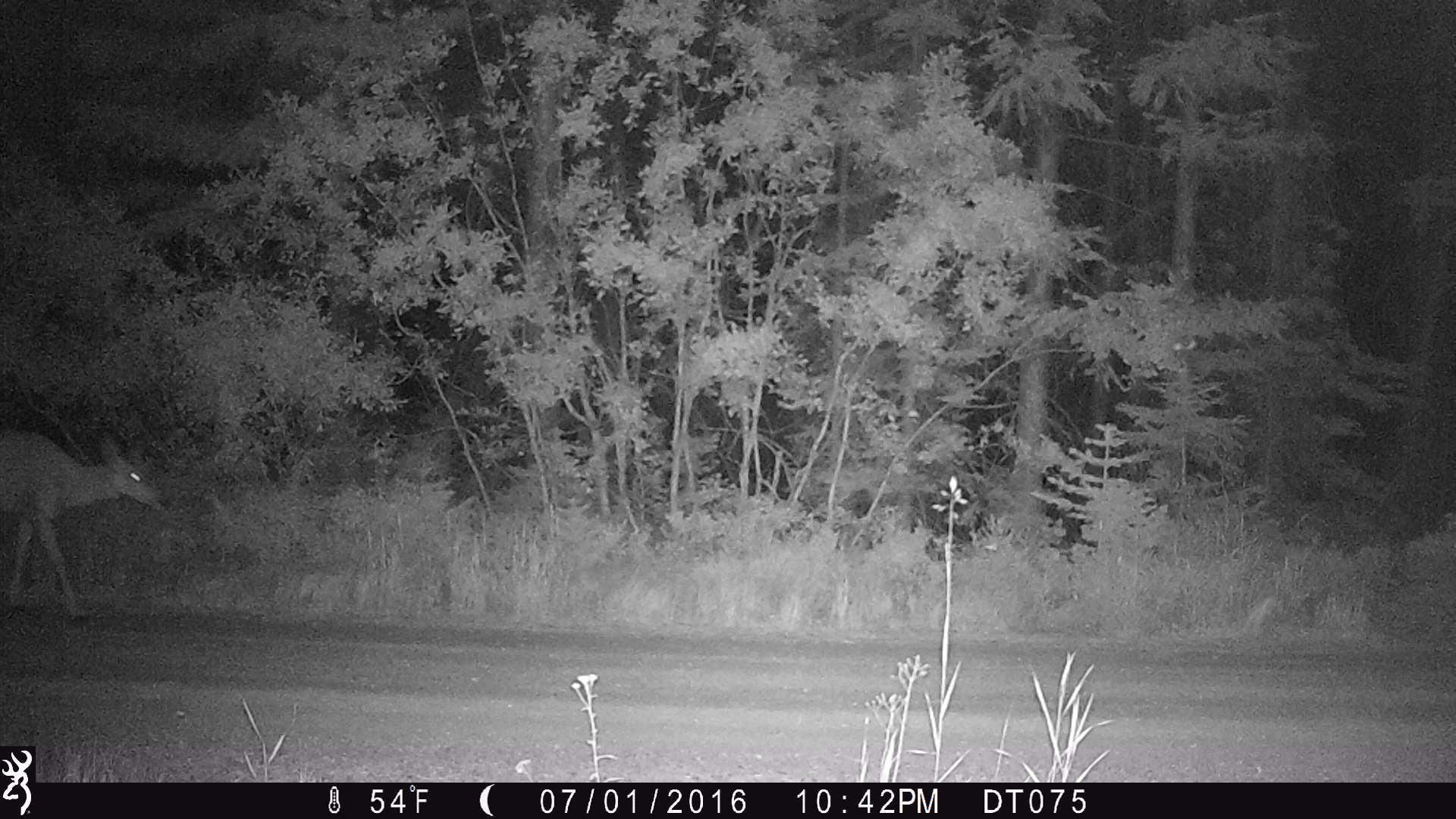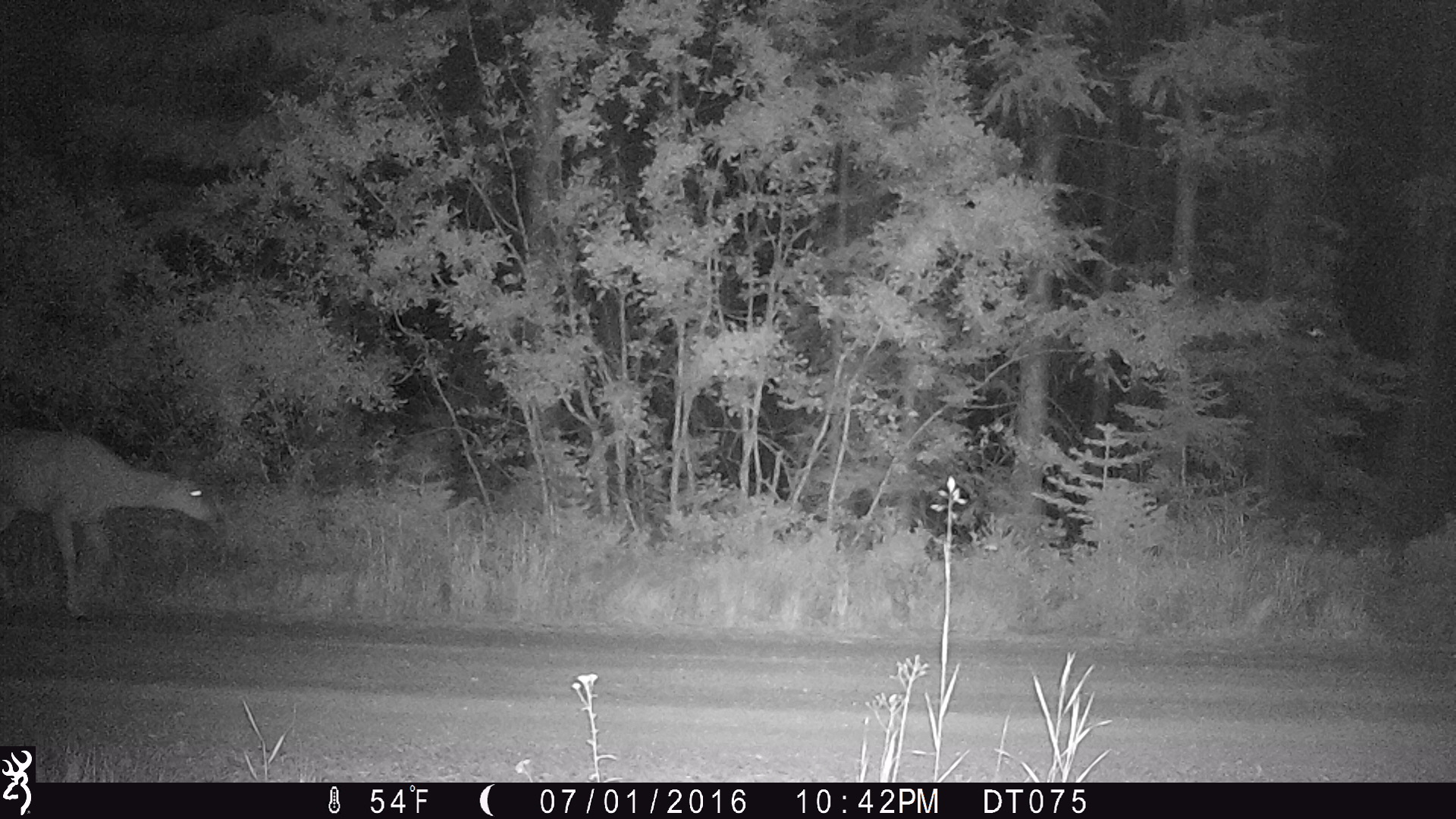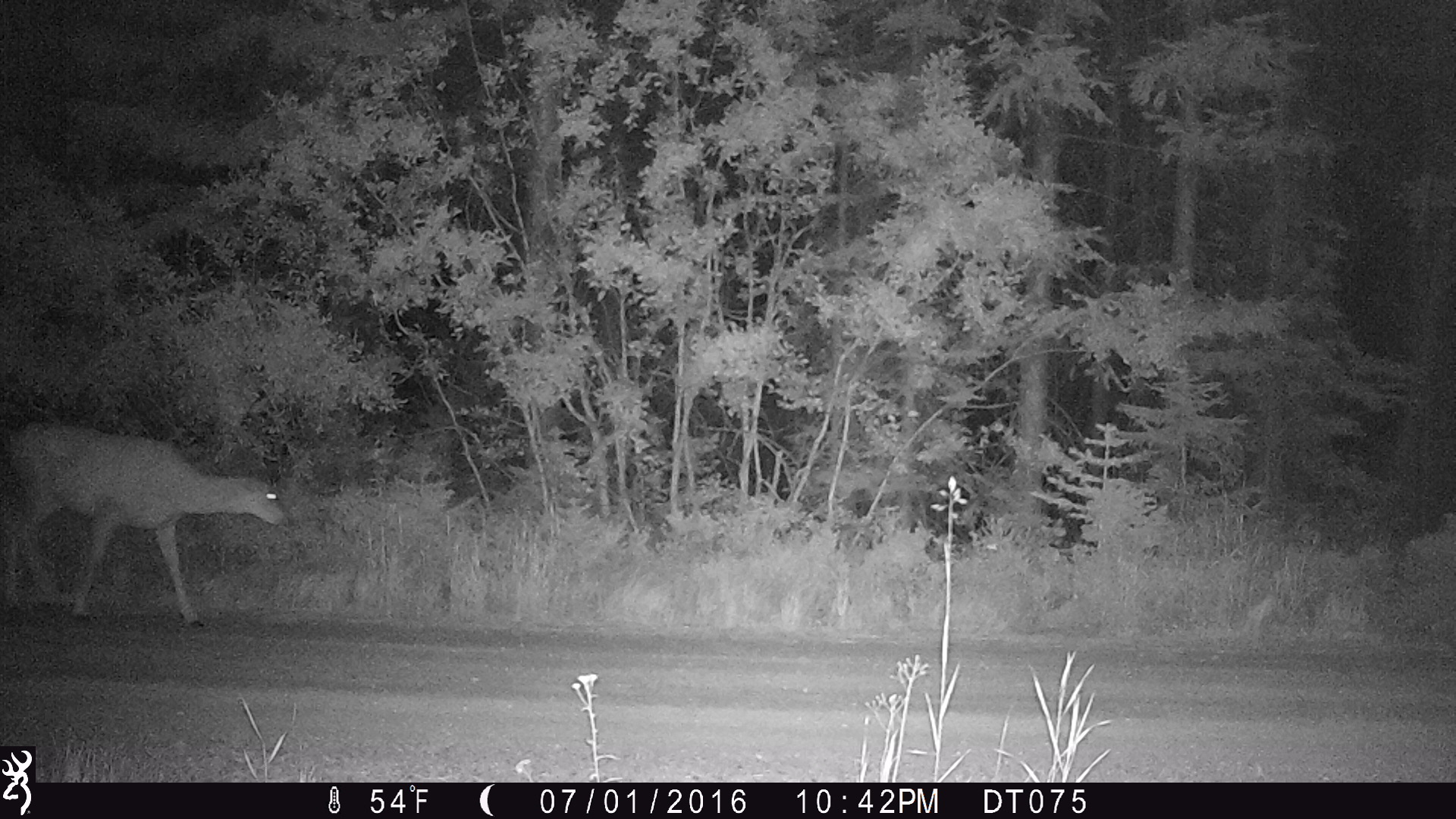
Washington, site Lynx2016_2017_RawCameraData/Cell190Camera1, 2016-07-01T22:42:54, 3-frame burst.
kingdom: Animalia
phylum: Chordata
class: Mammalia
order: Artiodactyla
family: Cervidae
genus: Odocoileus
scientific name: Odocoileus hemionus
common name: mule deer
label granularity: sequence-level